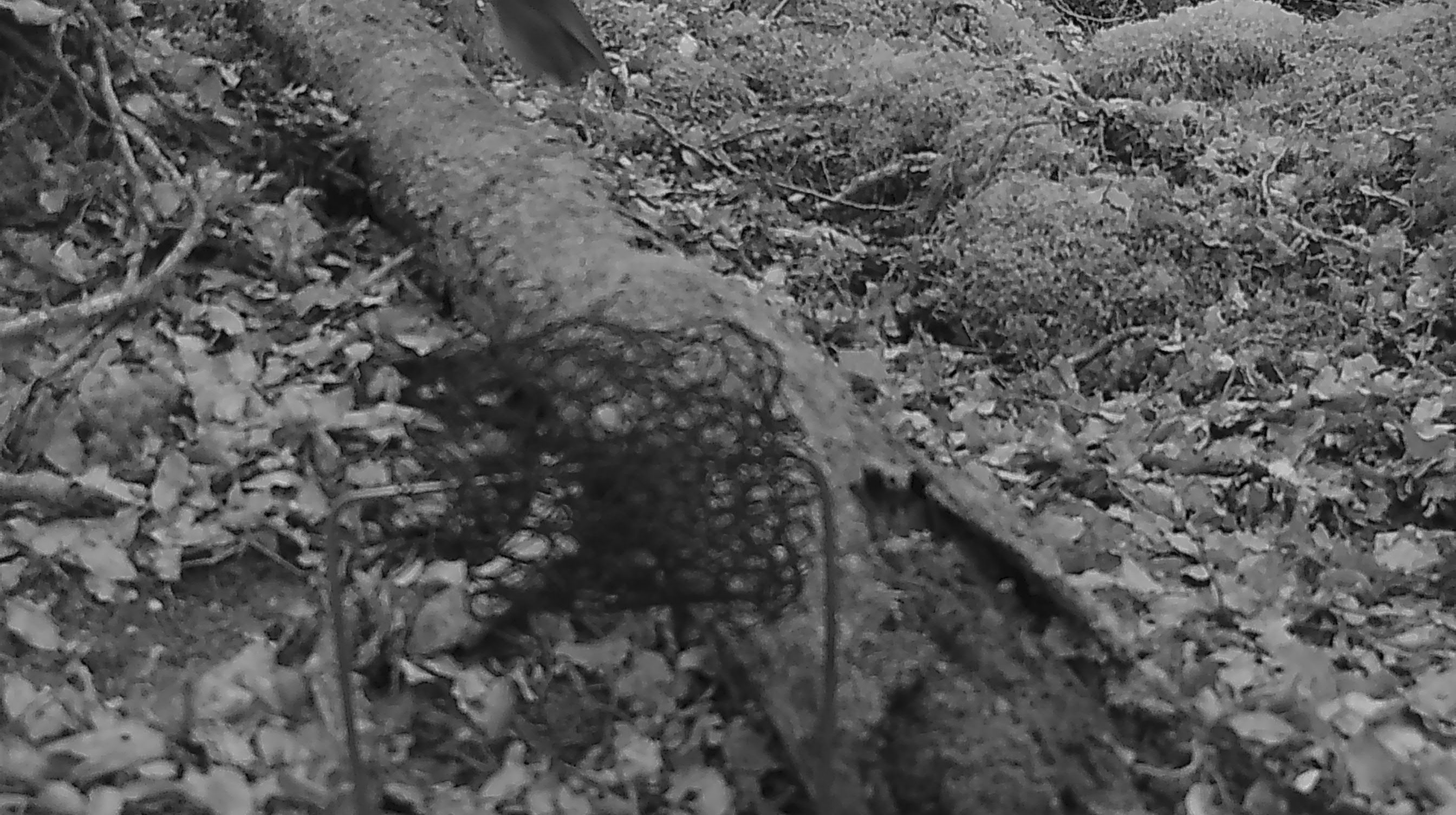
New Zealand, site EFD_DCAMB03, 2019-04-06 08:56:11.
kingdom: Animalia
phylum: Chordata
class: Aves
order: Passeriformes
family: Petroicidae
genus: Petroica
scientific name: Petroica australis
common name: new zealand robin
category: robin